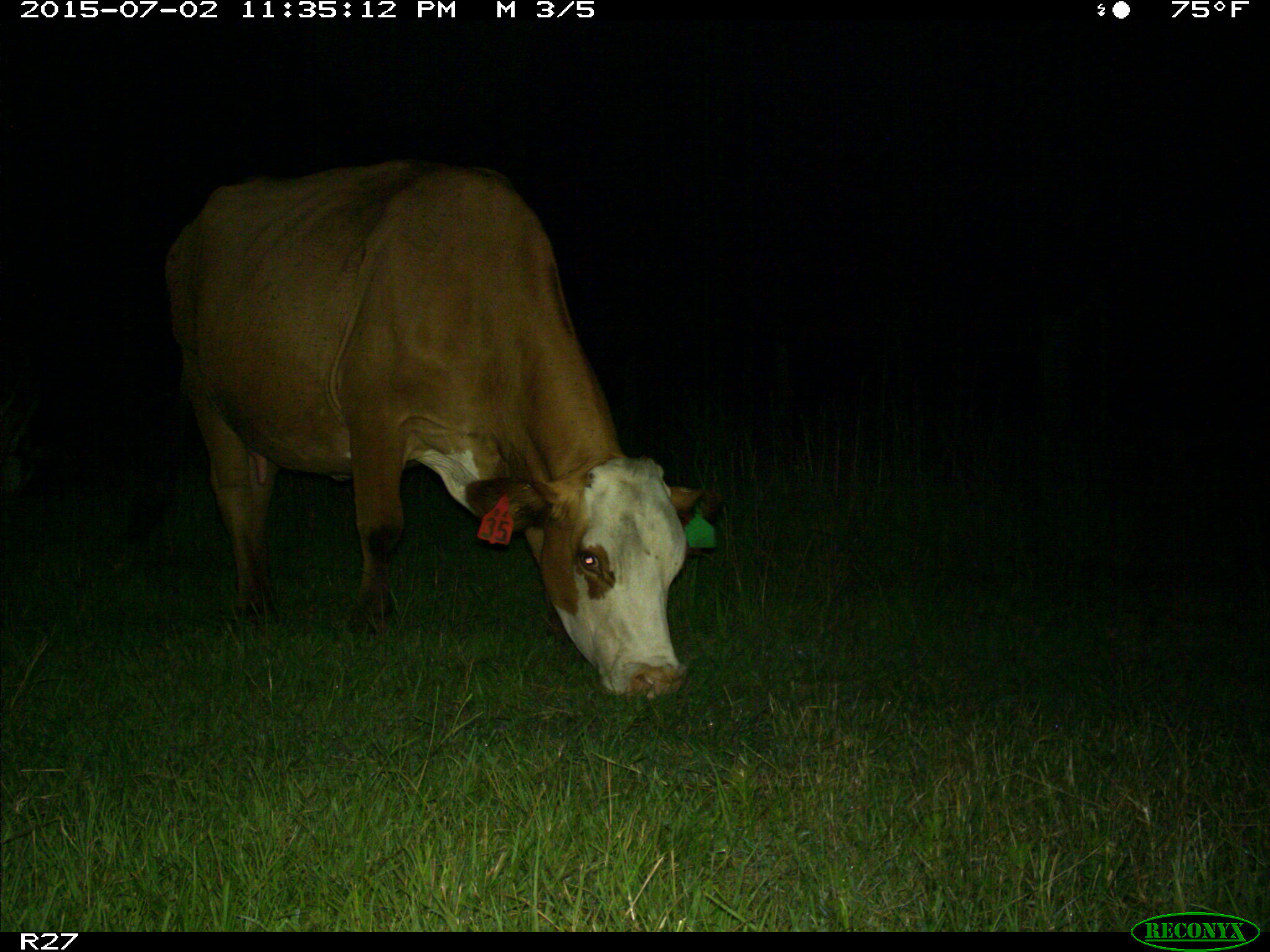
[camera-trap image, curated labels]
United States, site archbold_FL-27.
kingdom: Animalia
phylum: Chordata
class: Mammalia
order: Artiodactyla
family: Bovidae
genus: Bos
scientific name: Bos taurus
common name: domestic cow